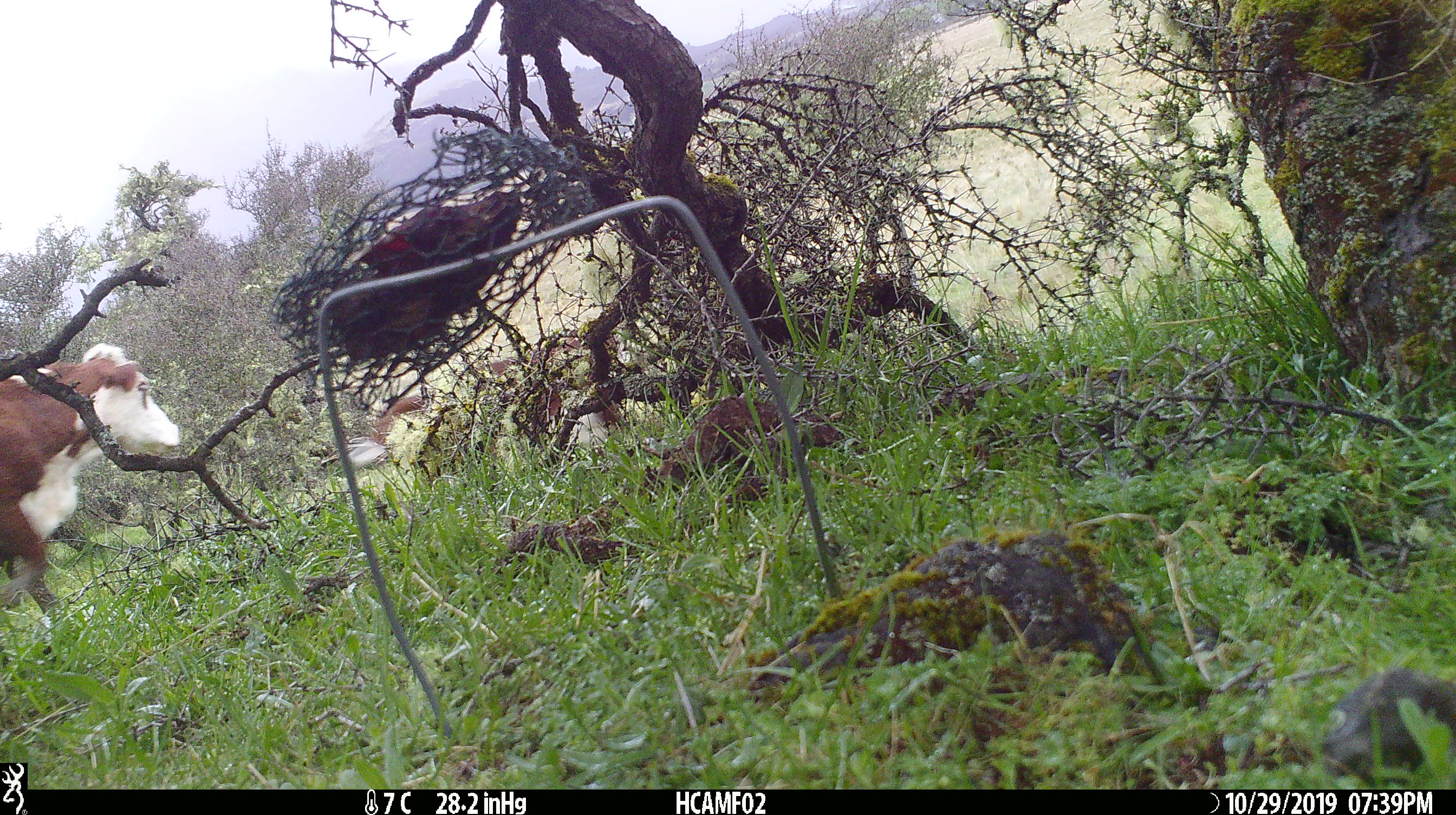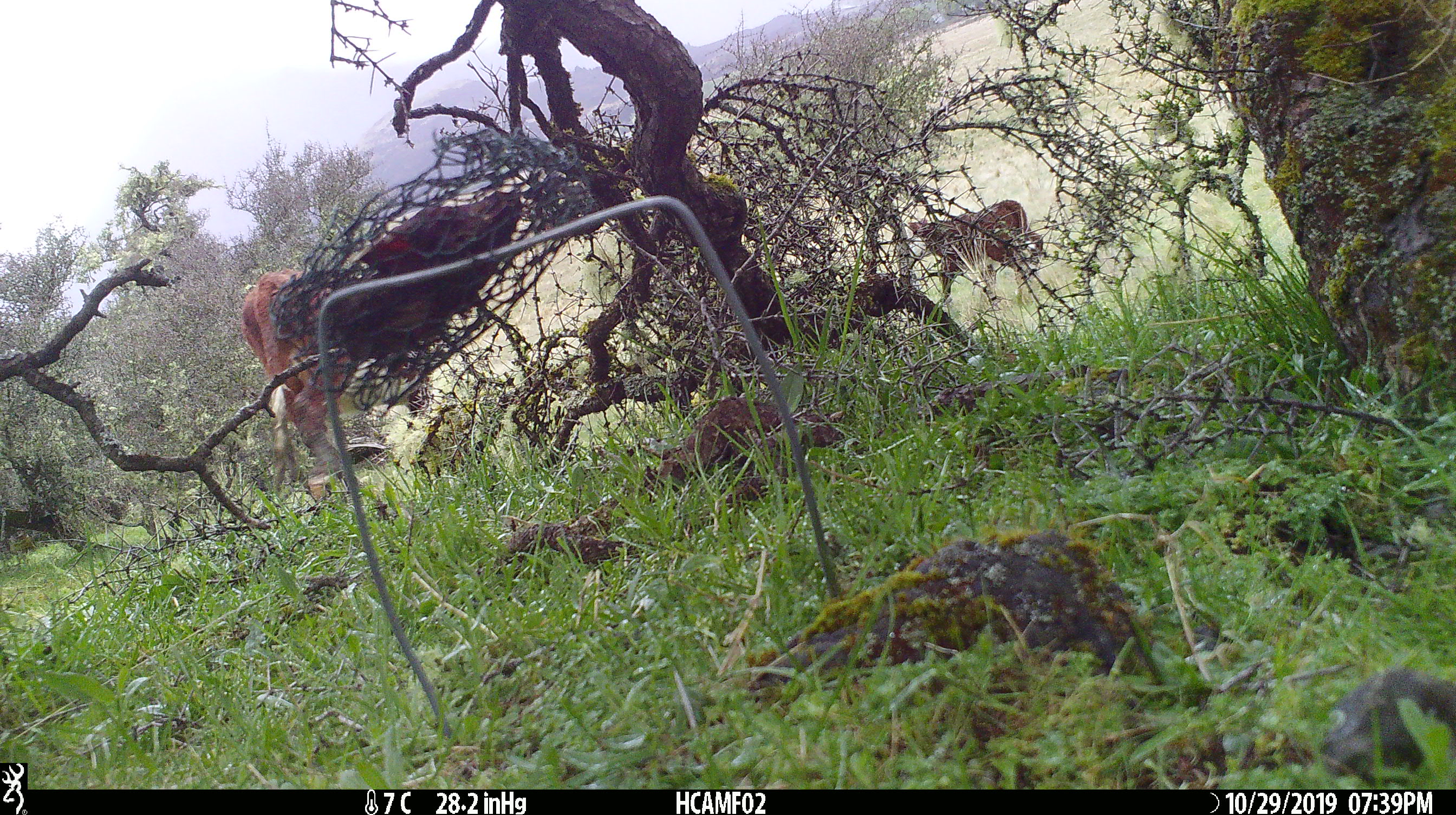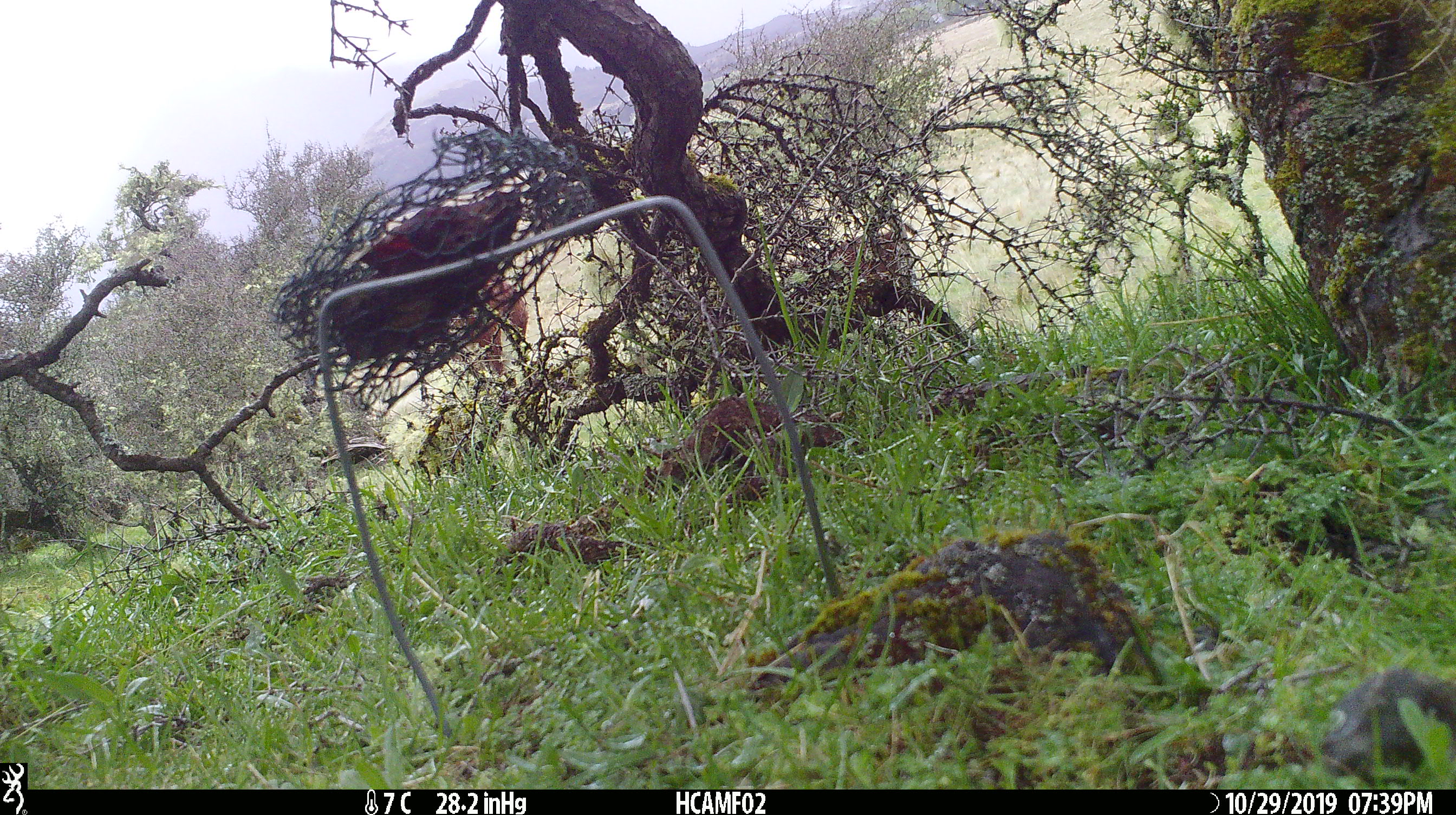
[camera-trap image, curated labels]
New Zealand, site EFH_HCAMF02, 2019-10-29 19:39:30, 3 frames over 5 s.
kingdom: Animalia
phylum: Chordata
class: Mammalia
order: Artiodactyla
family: Bovidae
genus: Bos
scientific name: Bos taurus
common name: domestic cow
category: cow